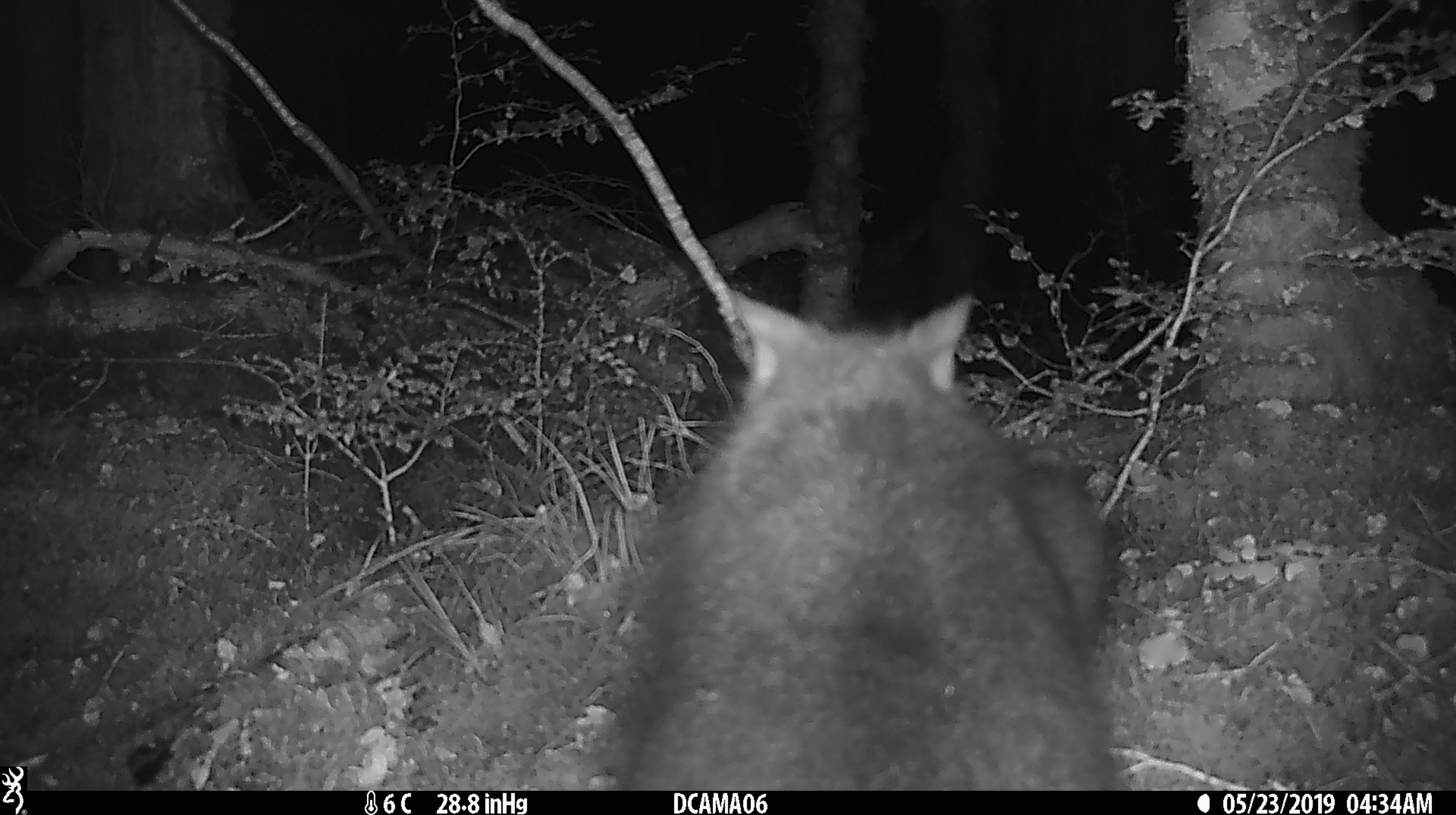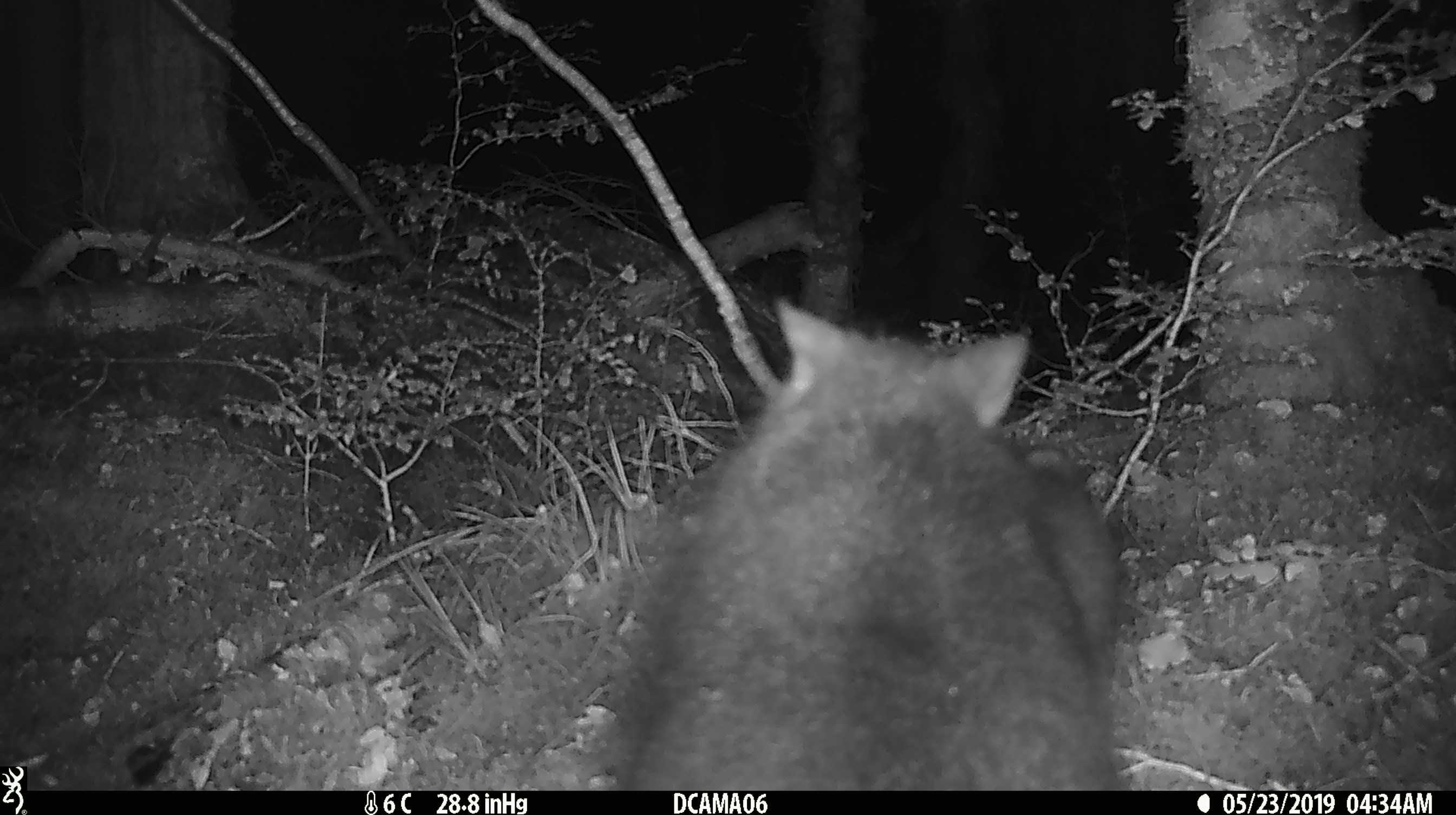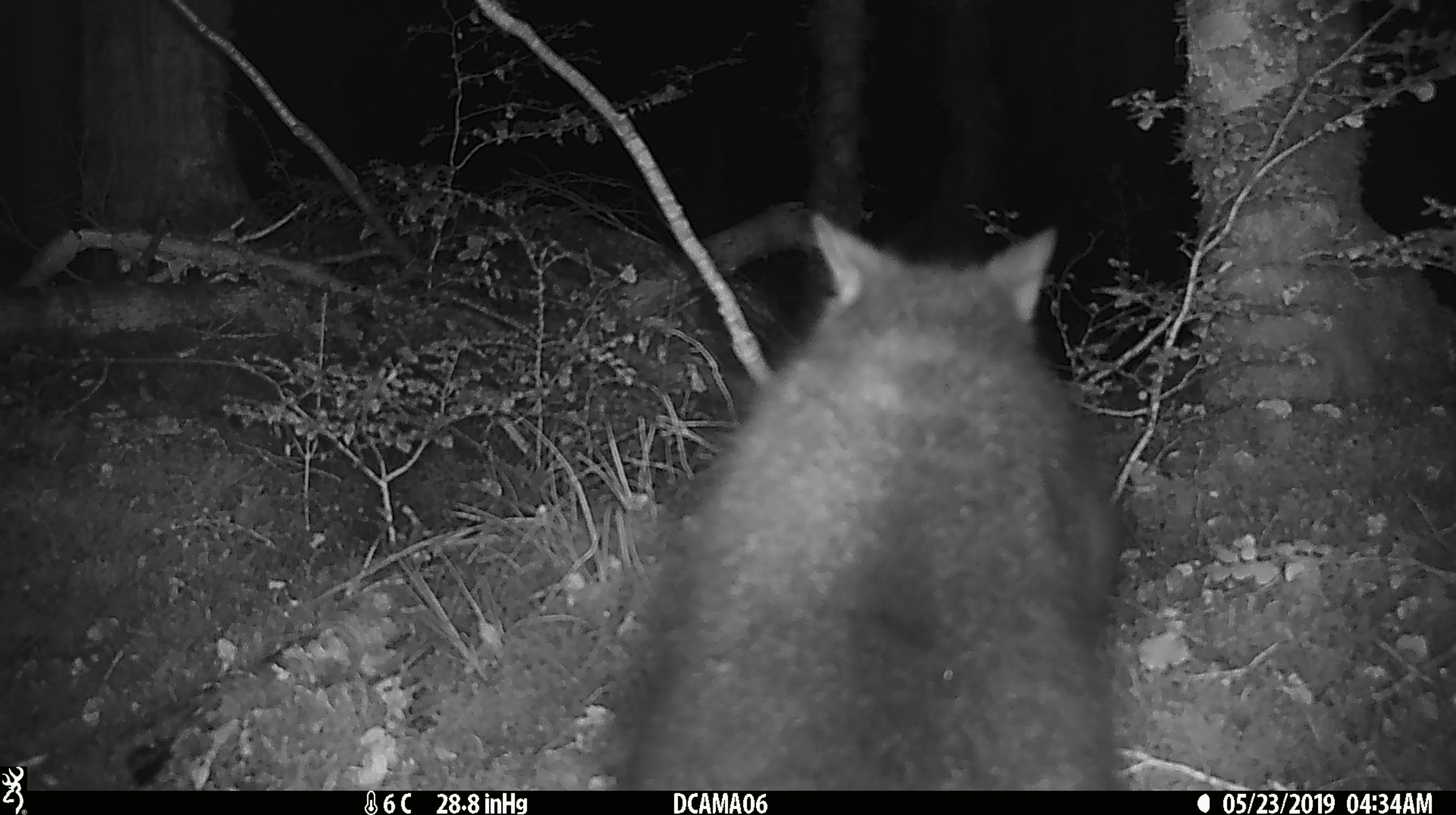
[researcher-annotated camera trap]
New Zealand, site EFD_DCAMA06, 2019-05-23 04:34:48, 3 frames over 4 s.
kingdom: Animalia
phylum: Chordata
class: Mammalia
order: Diprotodontia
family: Phalangeridae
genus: Trichosurus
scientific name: Trichosurus vulpecula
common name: common brushtail possum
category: possum